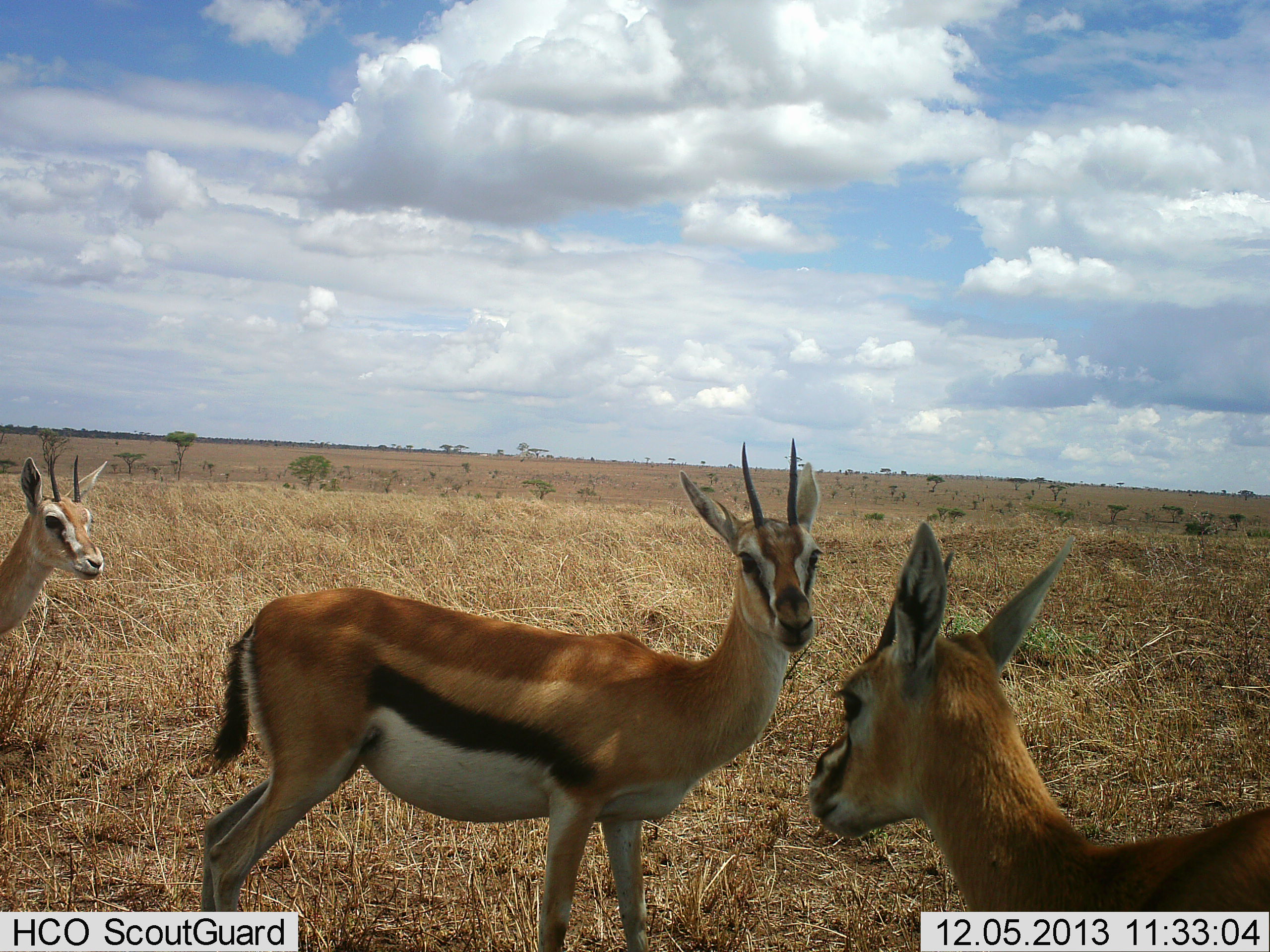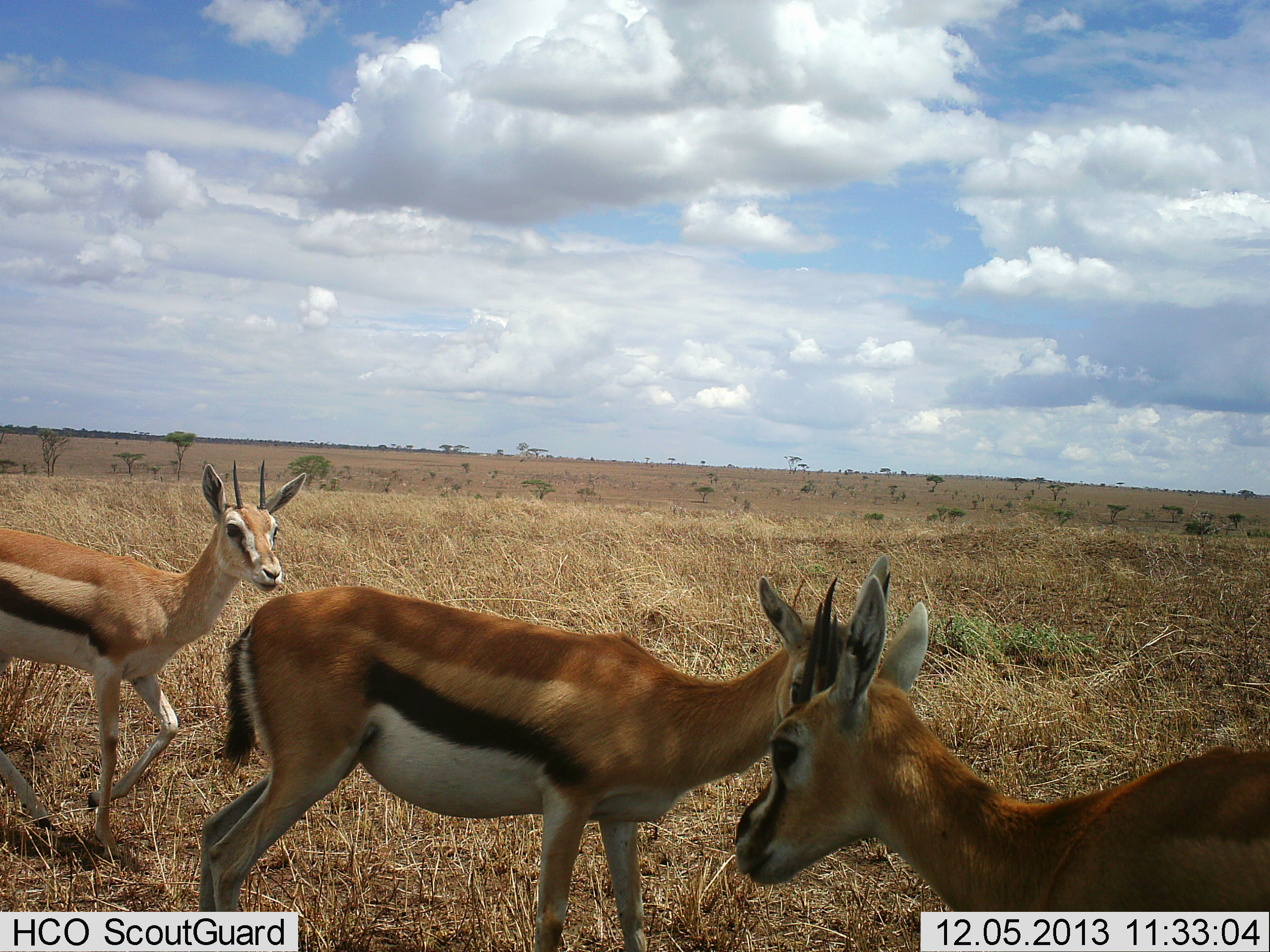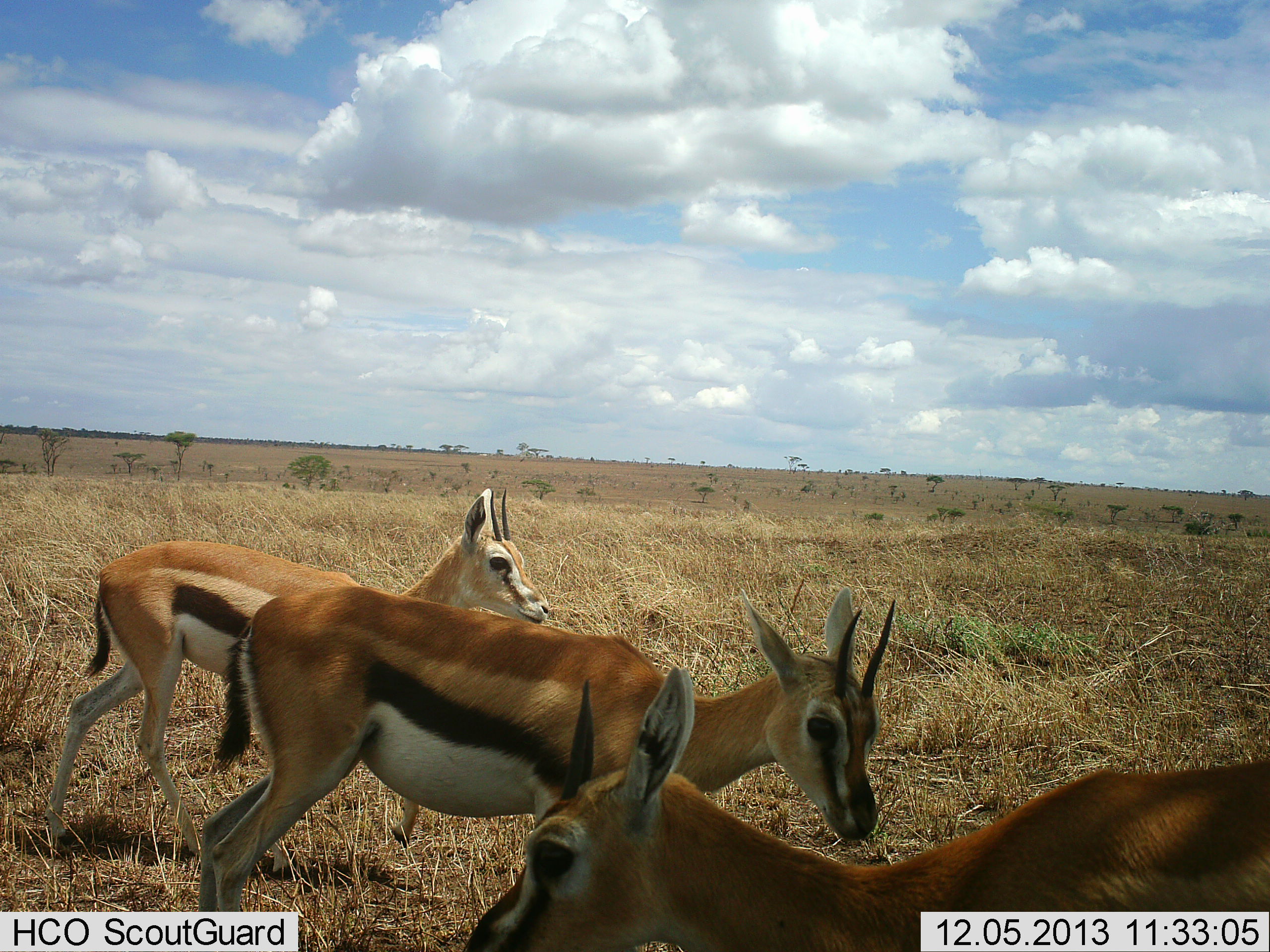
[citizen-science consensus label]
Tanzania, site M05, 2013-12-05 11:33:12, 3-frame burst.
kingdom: Animalia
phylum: Chordata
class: Mammalia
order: Artiodactyla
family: Bovidae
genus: Eudorcas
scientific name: Eudorcas thomsonii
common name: thomson's gazelle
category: gazellethomsons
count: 3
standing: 80%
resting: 0%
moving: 80%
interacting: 20%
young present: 0%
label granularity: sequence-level